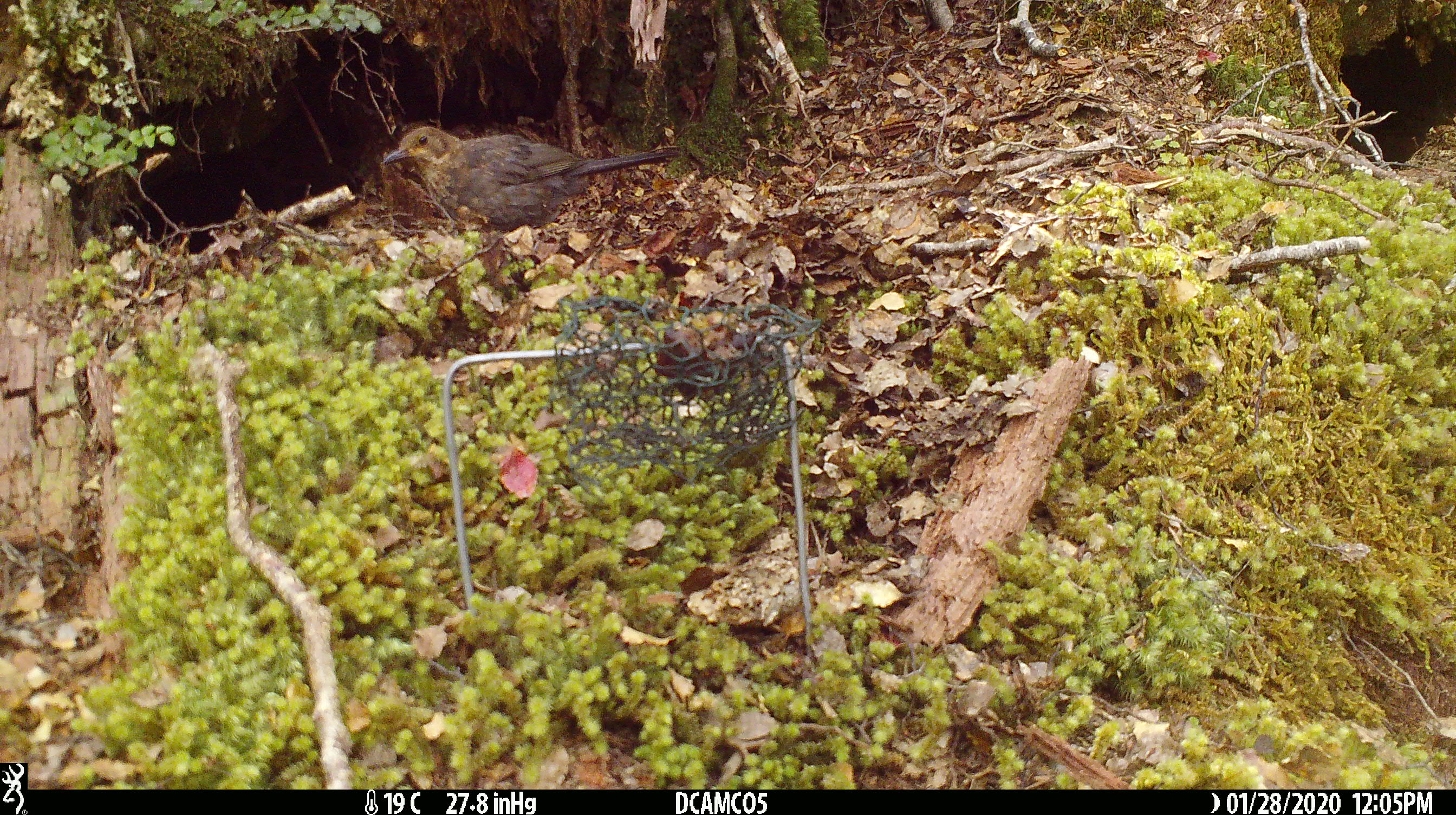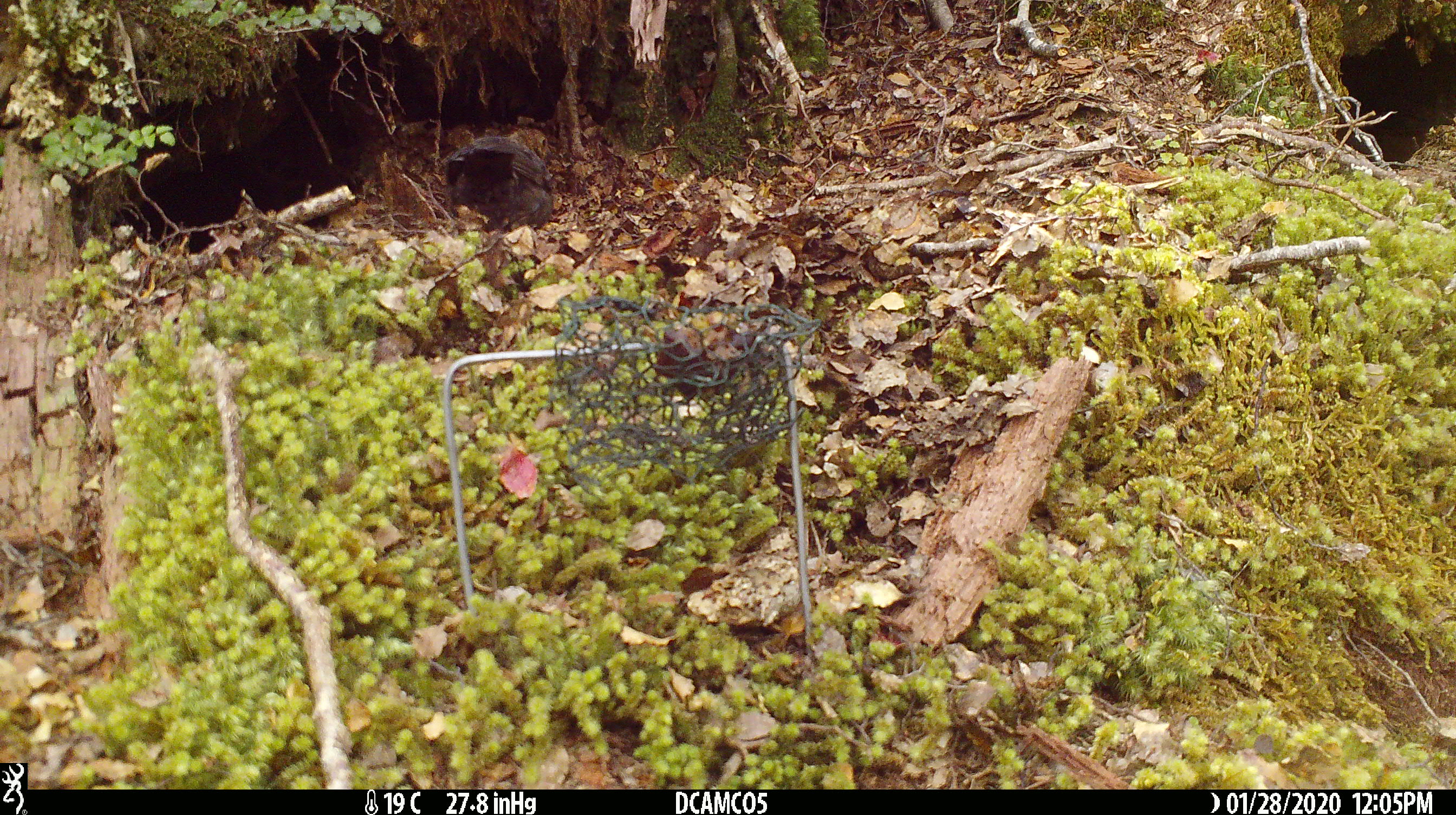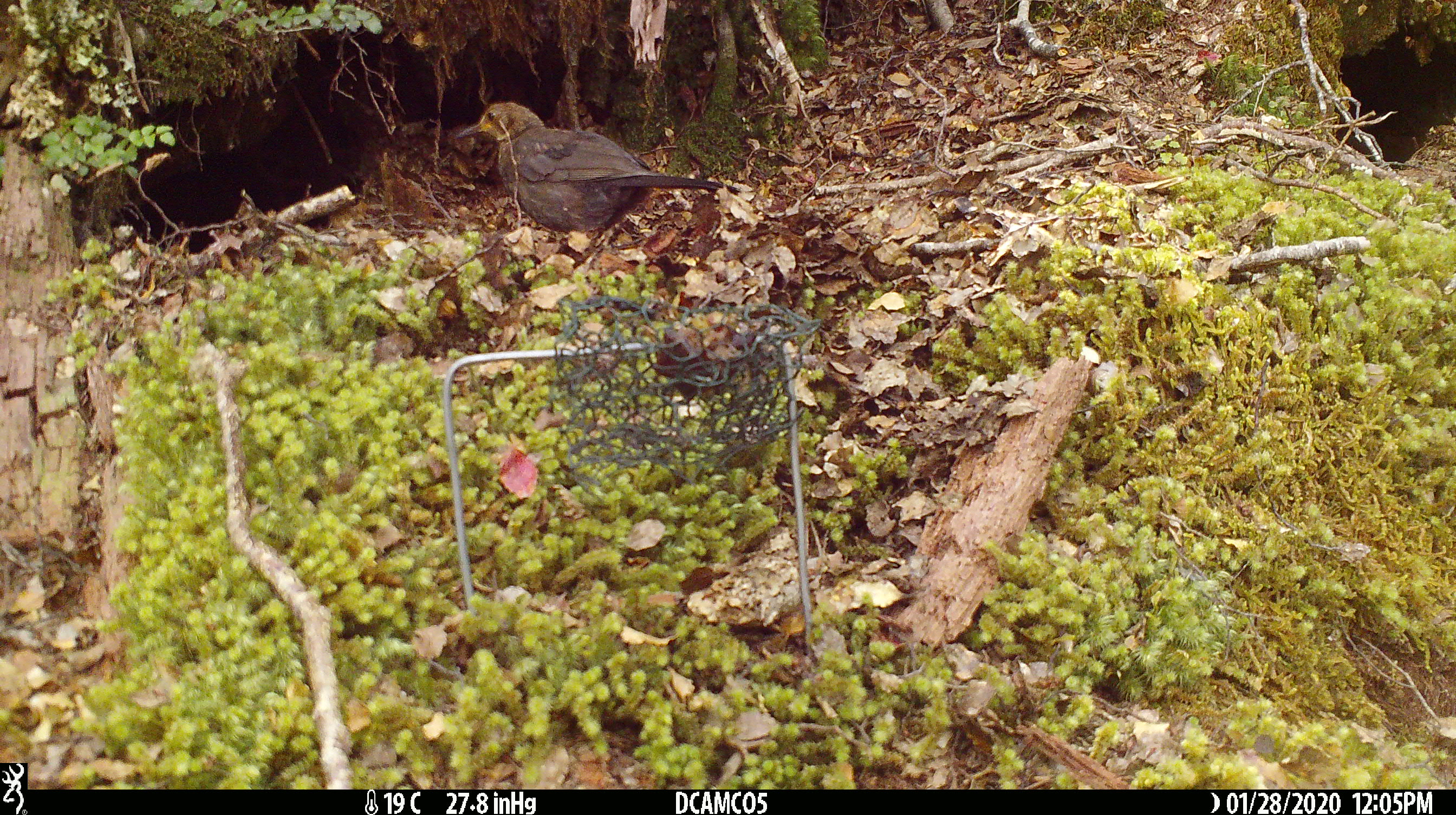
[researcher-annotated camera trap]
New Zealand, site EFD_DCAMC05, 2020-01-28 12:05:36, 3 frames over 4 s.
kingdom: Animalia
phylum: Chordata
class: Aves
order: Passeriformes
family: Turdidae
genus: Turdus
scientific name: Turdus merula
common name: eurasian blackbird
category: blackbird